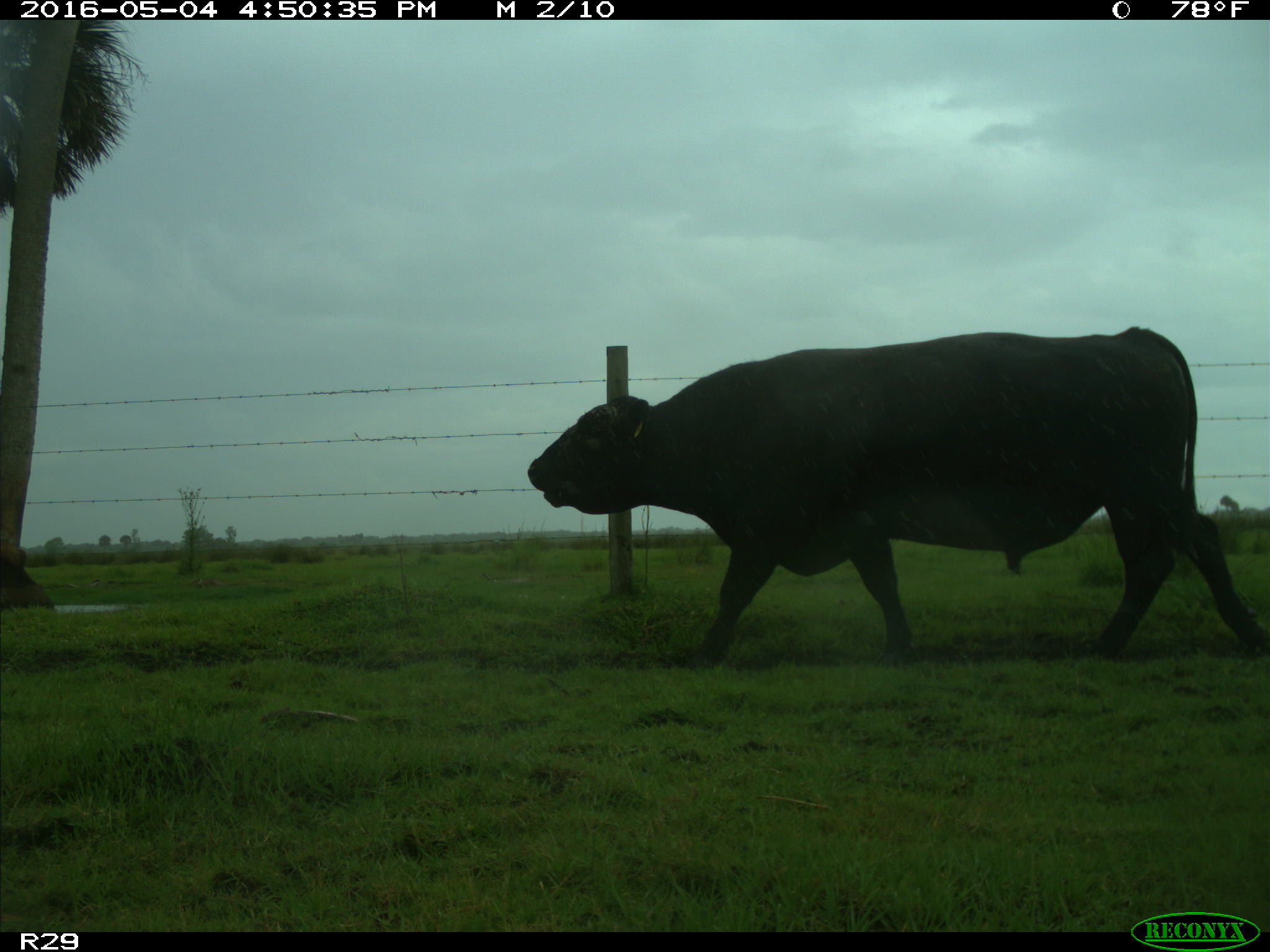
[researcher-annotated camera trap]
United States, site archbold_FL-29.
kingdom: Animalia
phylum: Chordata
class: Mammalia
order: Artiodactyla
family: Bovidae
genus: Bos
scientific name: Bos taurus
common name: domestic cow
Bos taurus (domestic cow).